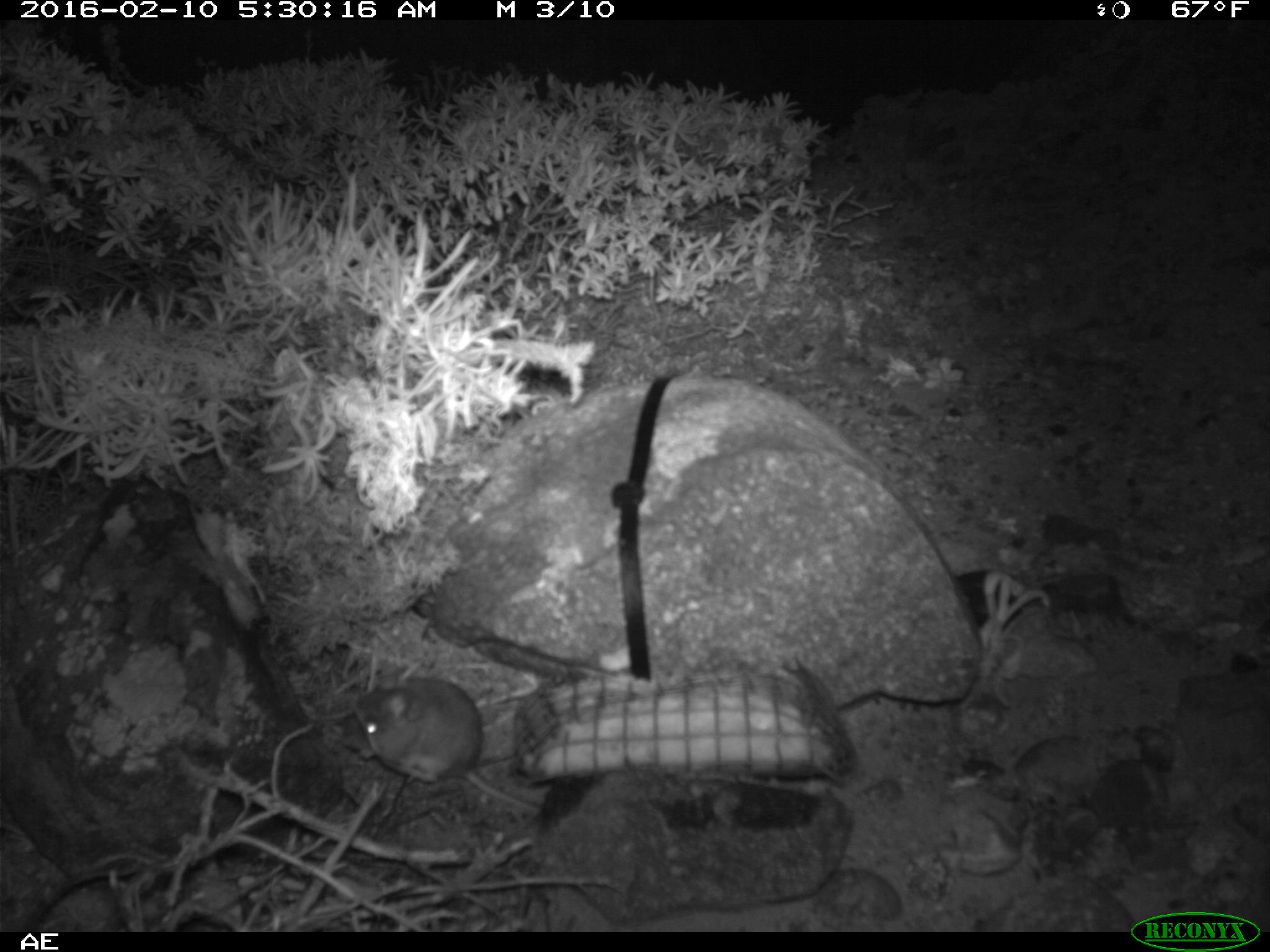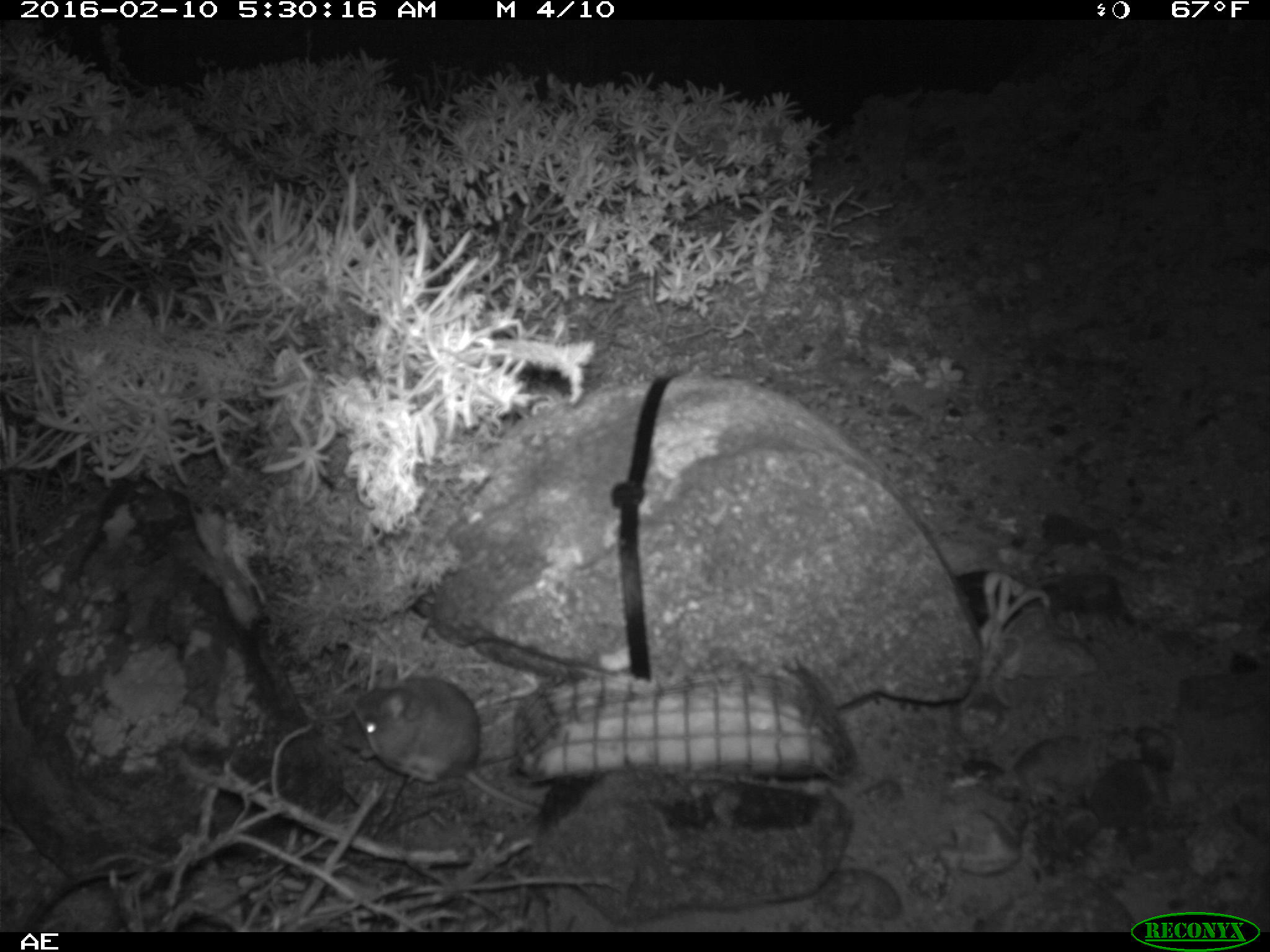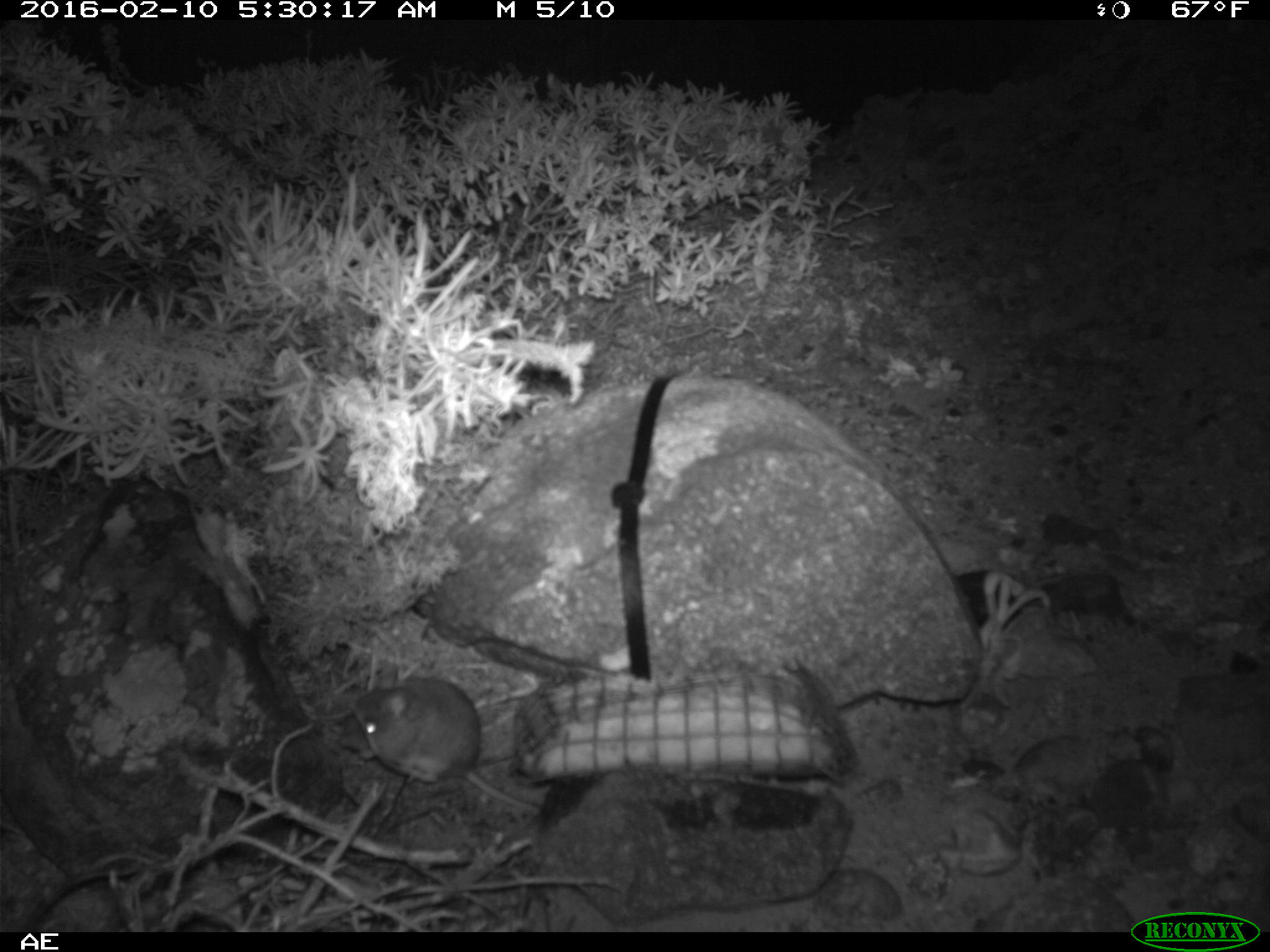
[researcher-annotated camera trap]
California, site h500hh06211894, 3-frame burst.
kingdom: Animalia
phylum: Chordata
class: Mammalia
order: Rodentia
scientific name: Rodentia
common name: rodent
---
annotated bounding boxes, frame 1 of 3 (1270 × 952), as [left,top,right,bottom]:
rodent: [354,674,544,814]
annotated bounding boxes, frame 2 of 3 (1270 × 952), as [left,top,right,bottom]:
rodent: [355,677,540,815]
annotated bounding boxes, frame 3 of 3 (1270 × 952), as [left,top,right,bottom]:
rodent: [352,676,537,813]